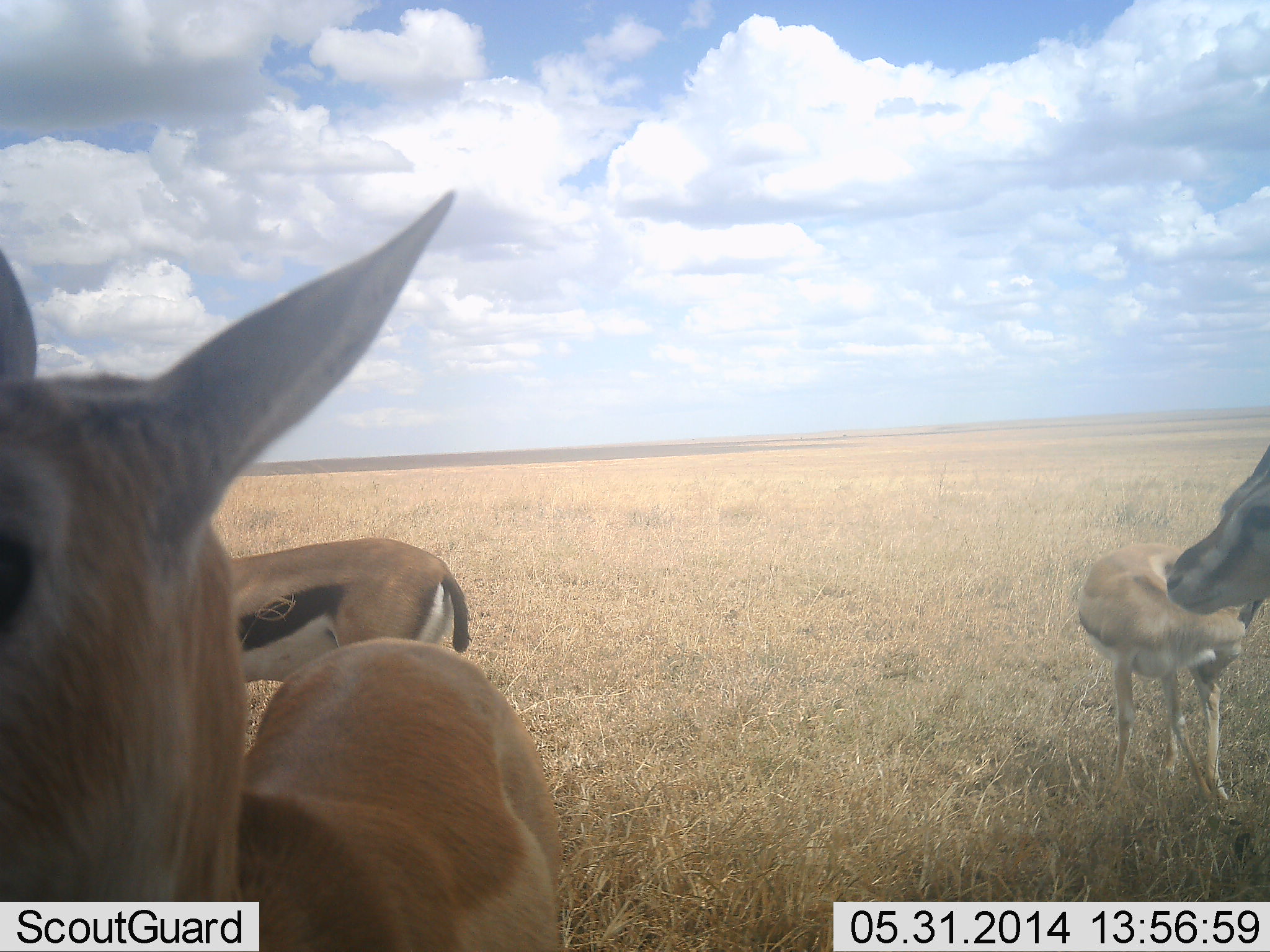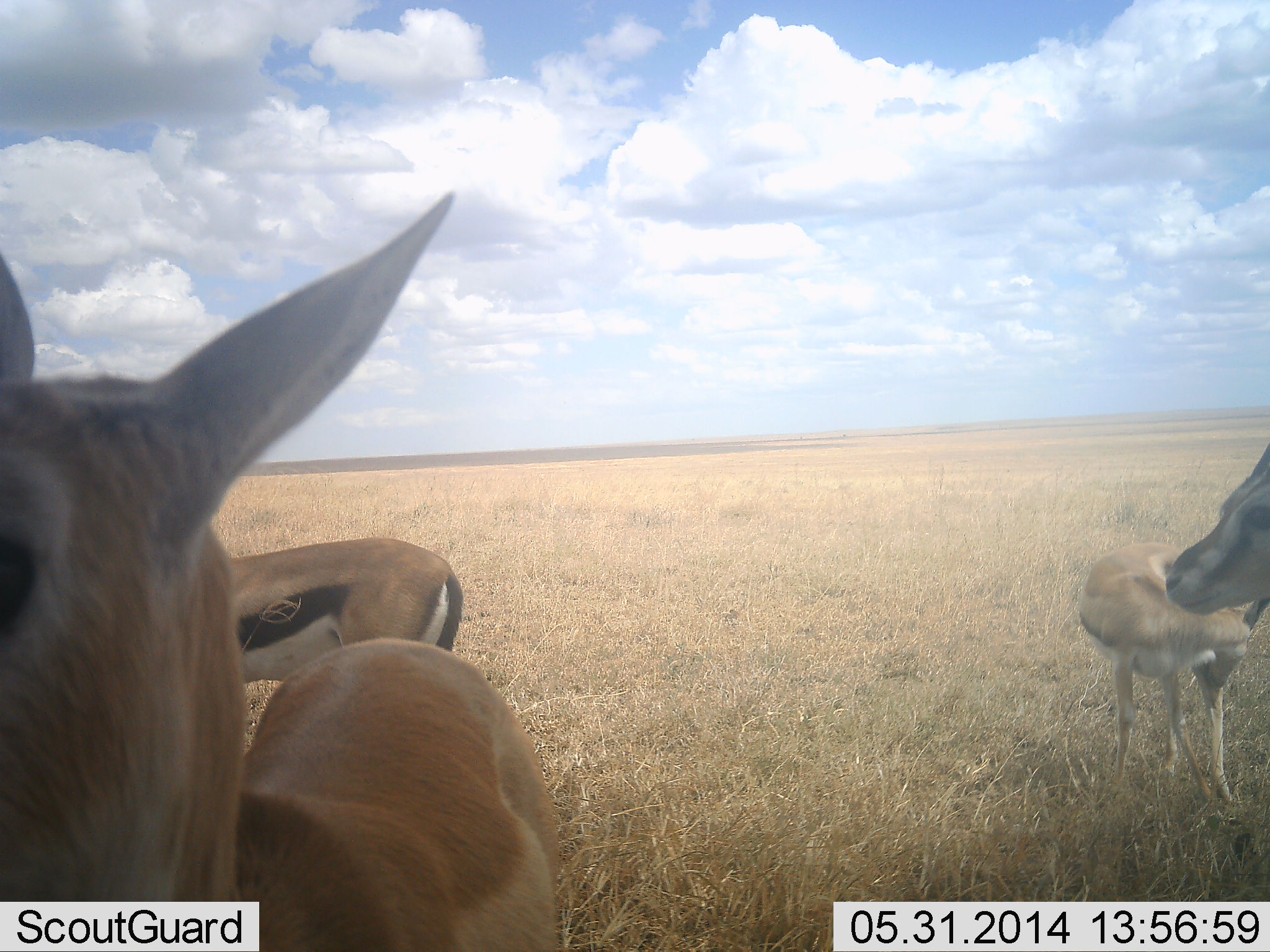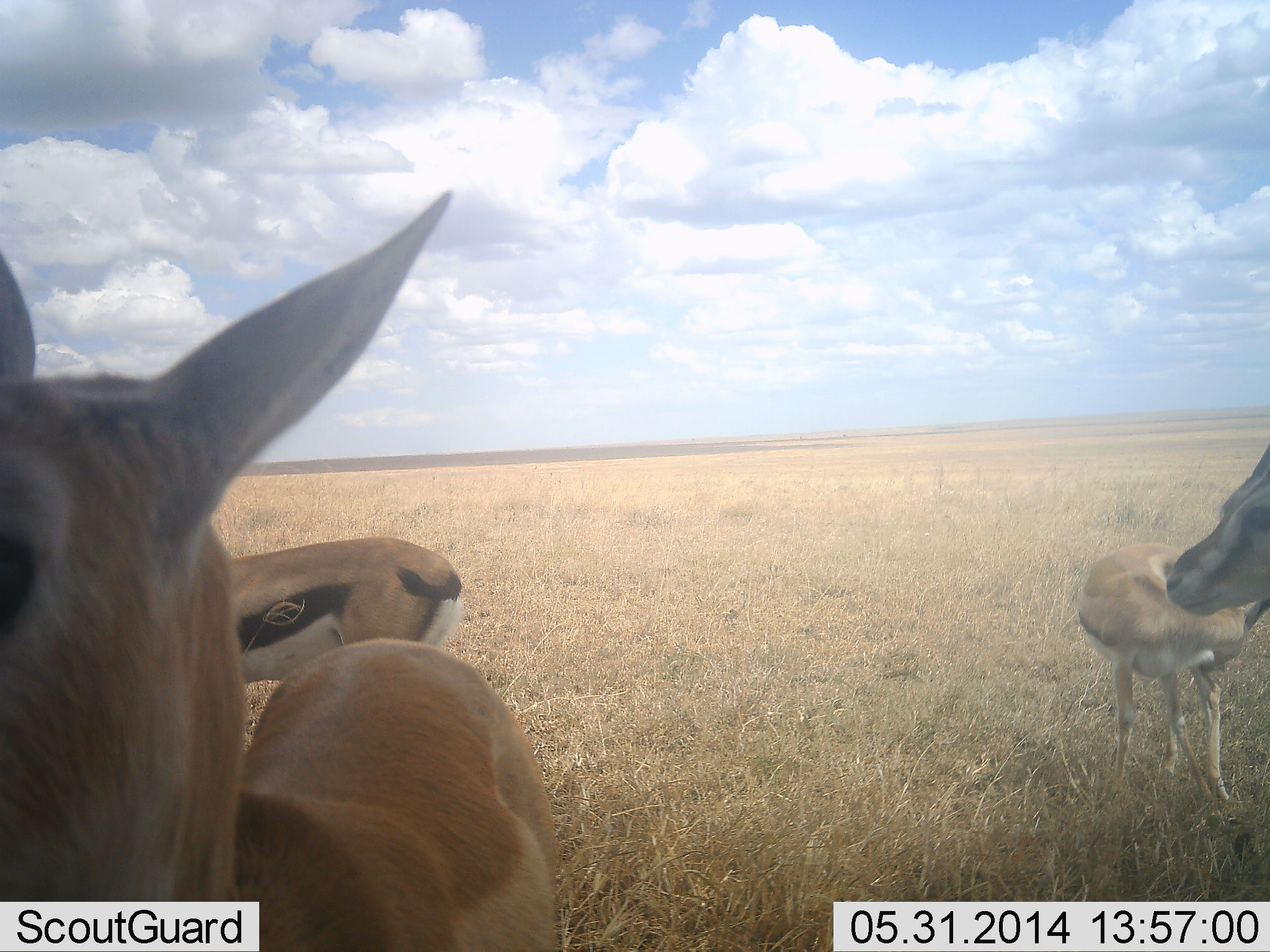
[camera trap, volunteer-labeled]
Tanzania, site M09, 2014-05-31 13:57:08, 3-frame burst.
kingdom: Animalia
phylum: Chordata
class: Mammalia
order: Artiodactyla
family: Bovidae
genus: Eudorcas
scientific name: Eudorcas thomsonii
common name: thomson's gazelle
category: gazellethomsons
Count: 4.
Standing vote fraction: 90%.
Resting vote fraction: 0%.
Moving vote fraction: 10%.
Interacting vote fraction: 0%.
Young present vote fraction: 50%.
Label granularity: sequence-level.